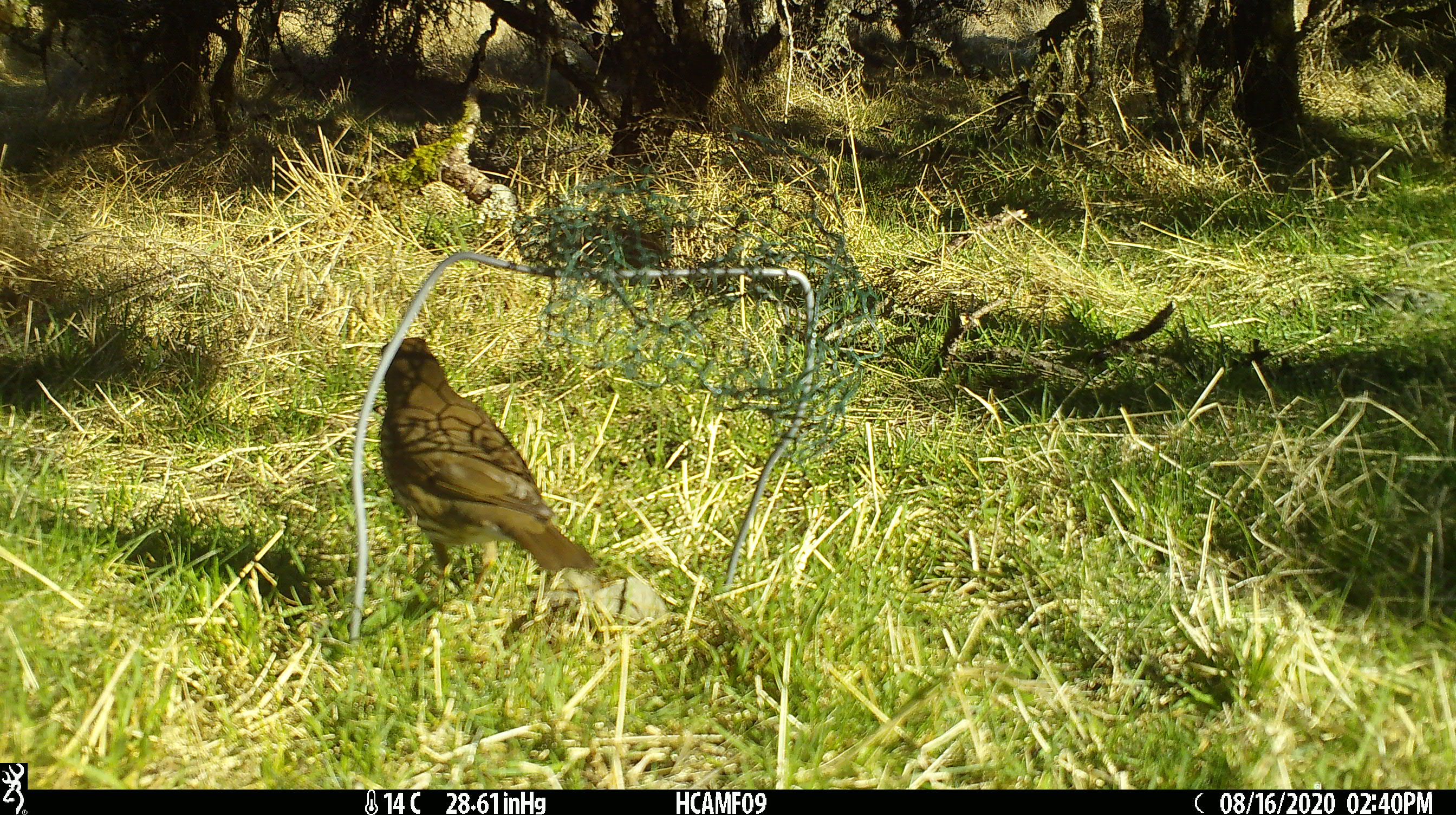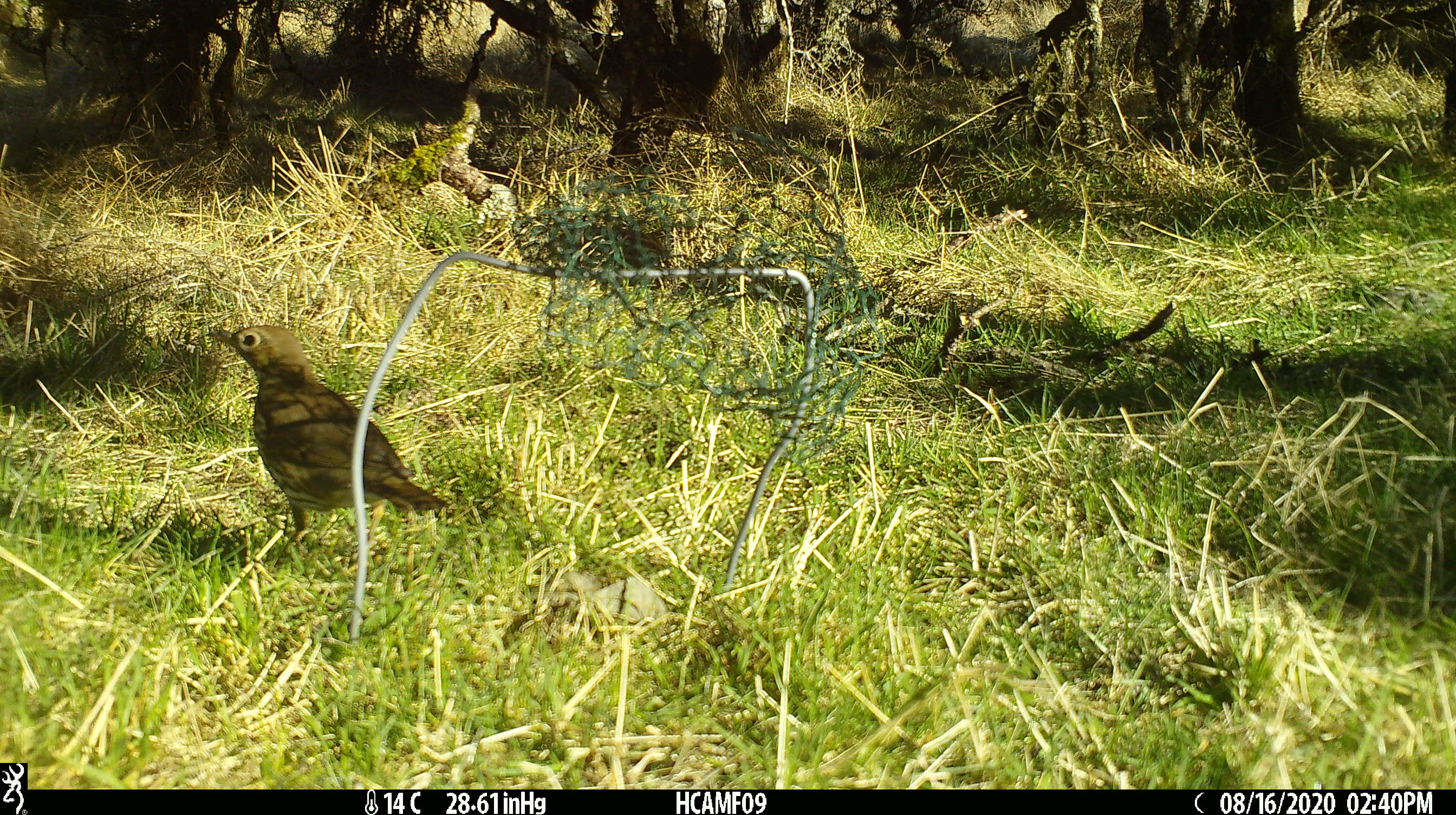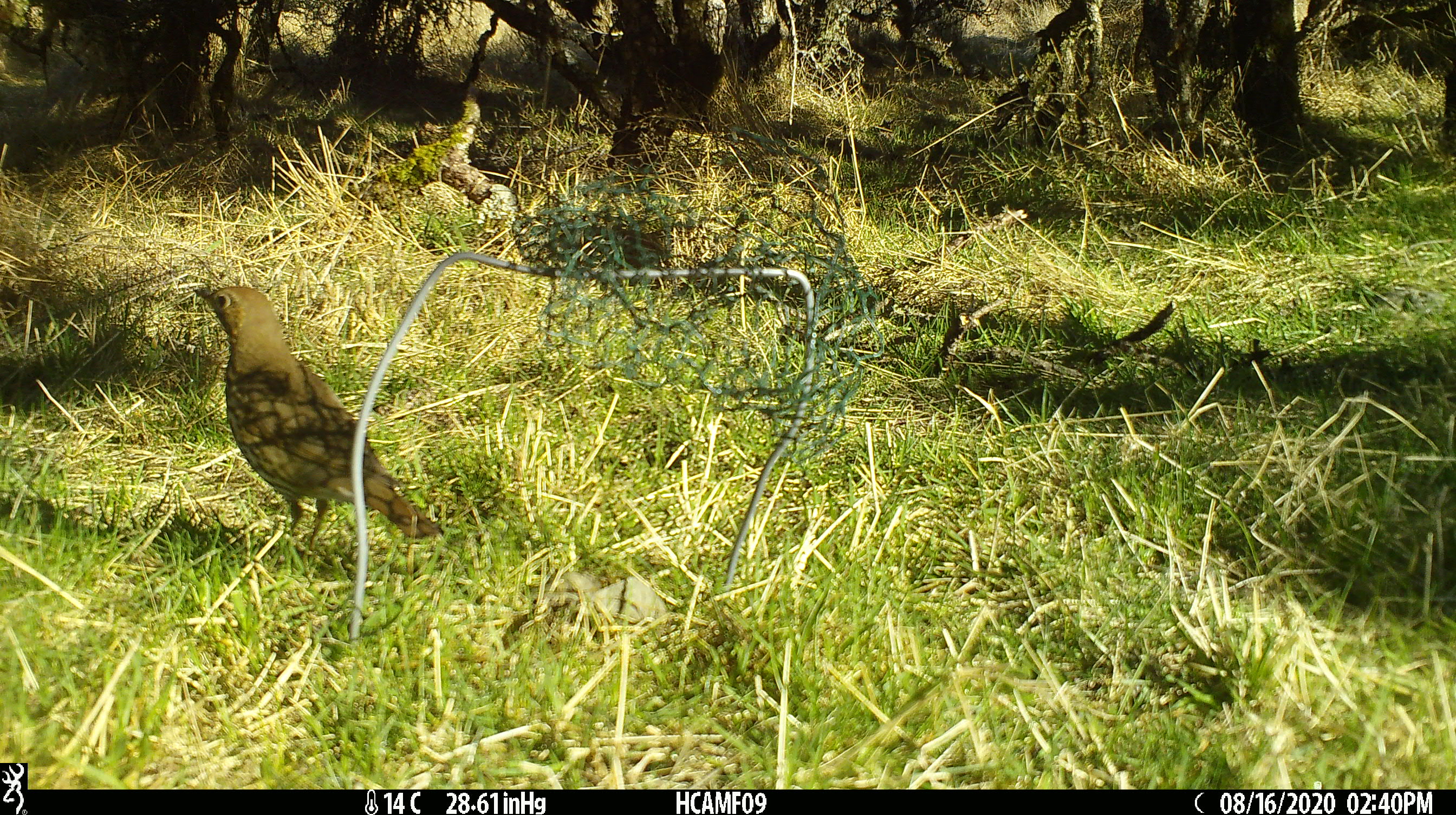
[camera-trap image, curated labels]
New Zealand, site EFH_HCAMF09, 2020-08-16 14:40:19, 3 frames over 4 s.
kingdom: Animalia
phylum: Chordata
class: Aves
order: Passeriformes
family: Turdidae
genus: Turdus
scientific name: Turdus philomelos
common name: song thrush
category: thrush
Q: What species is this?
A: Thrush (song thrush) (Turdus philomelos).